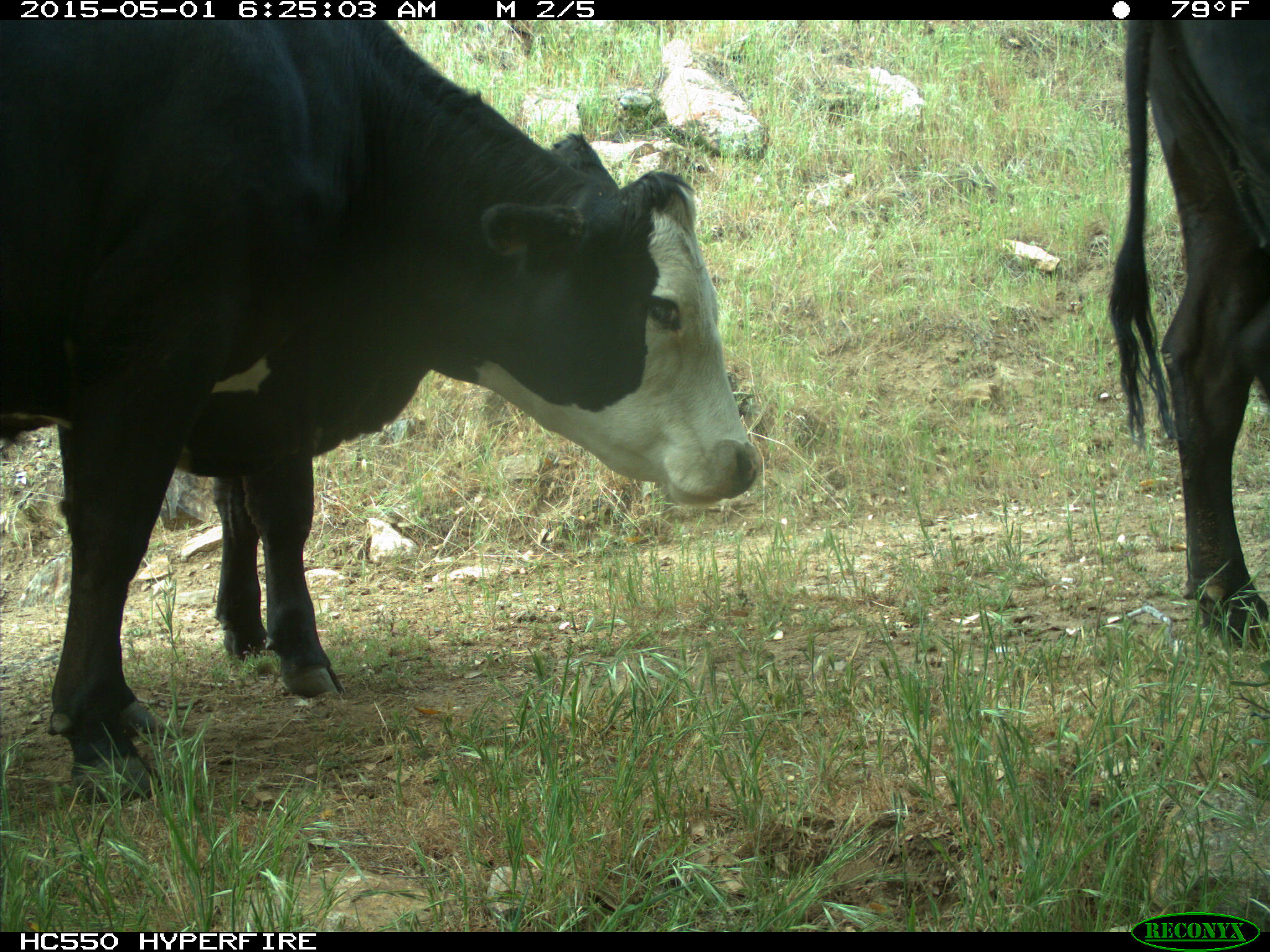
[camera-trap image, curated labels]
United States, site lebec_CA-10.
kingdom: Animalia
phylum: Chordata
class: Mammalia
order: Artiodactyla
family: Bovidae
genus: Bos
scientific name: Bos taurus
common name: domestic cow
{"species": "Bos taurus (domestic cow)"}